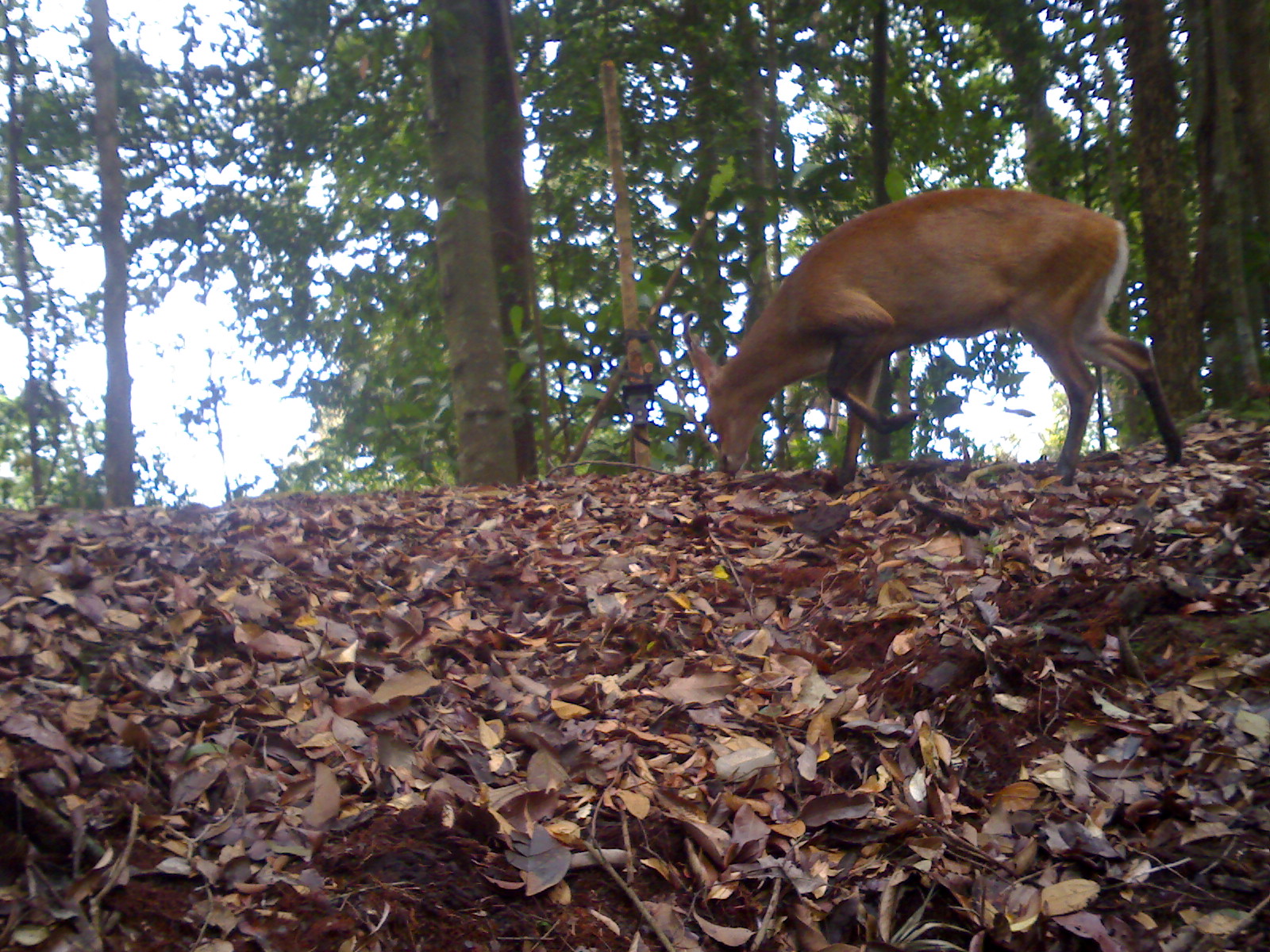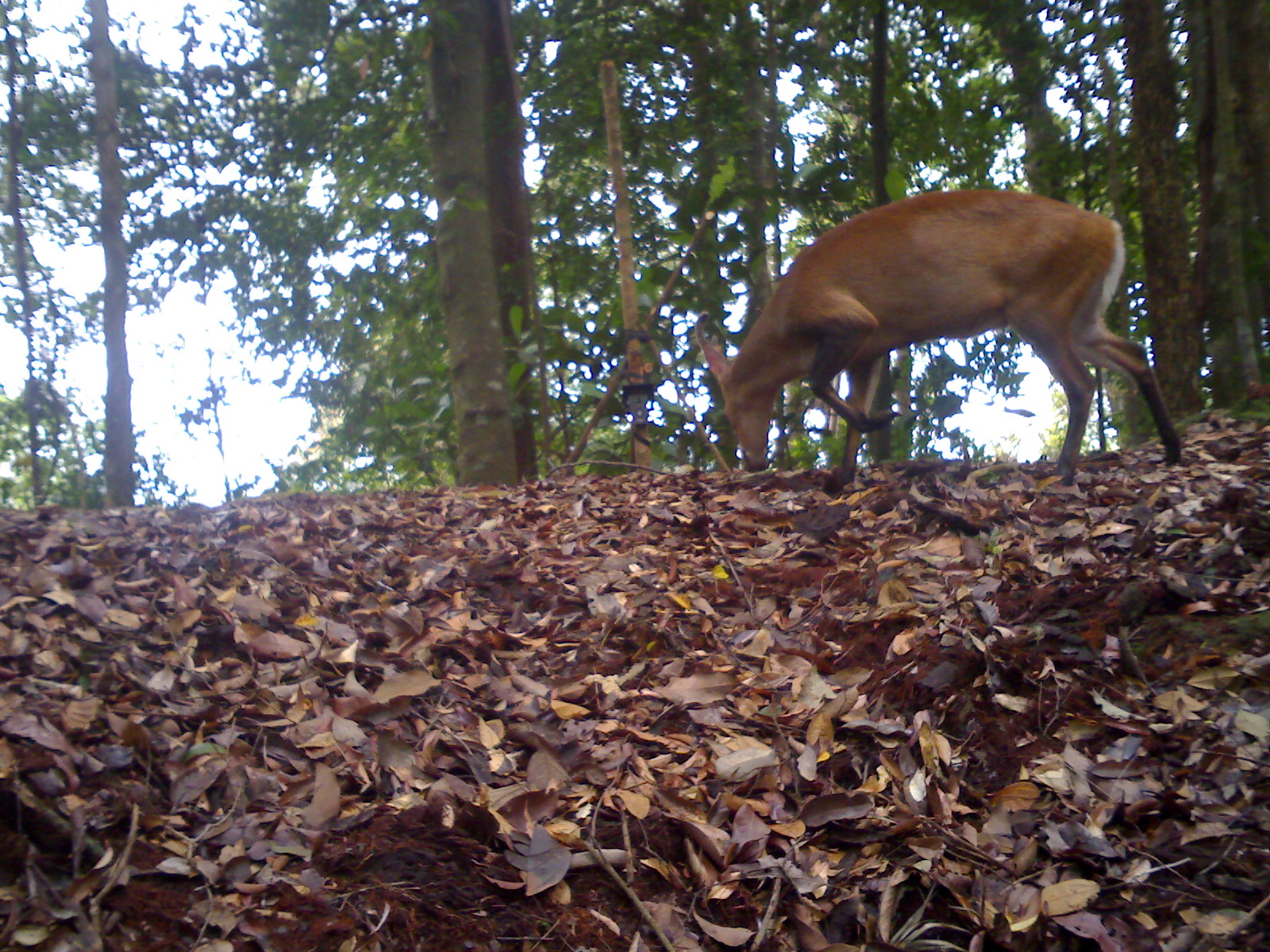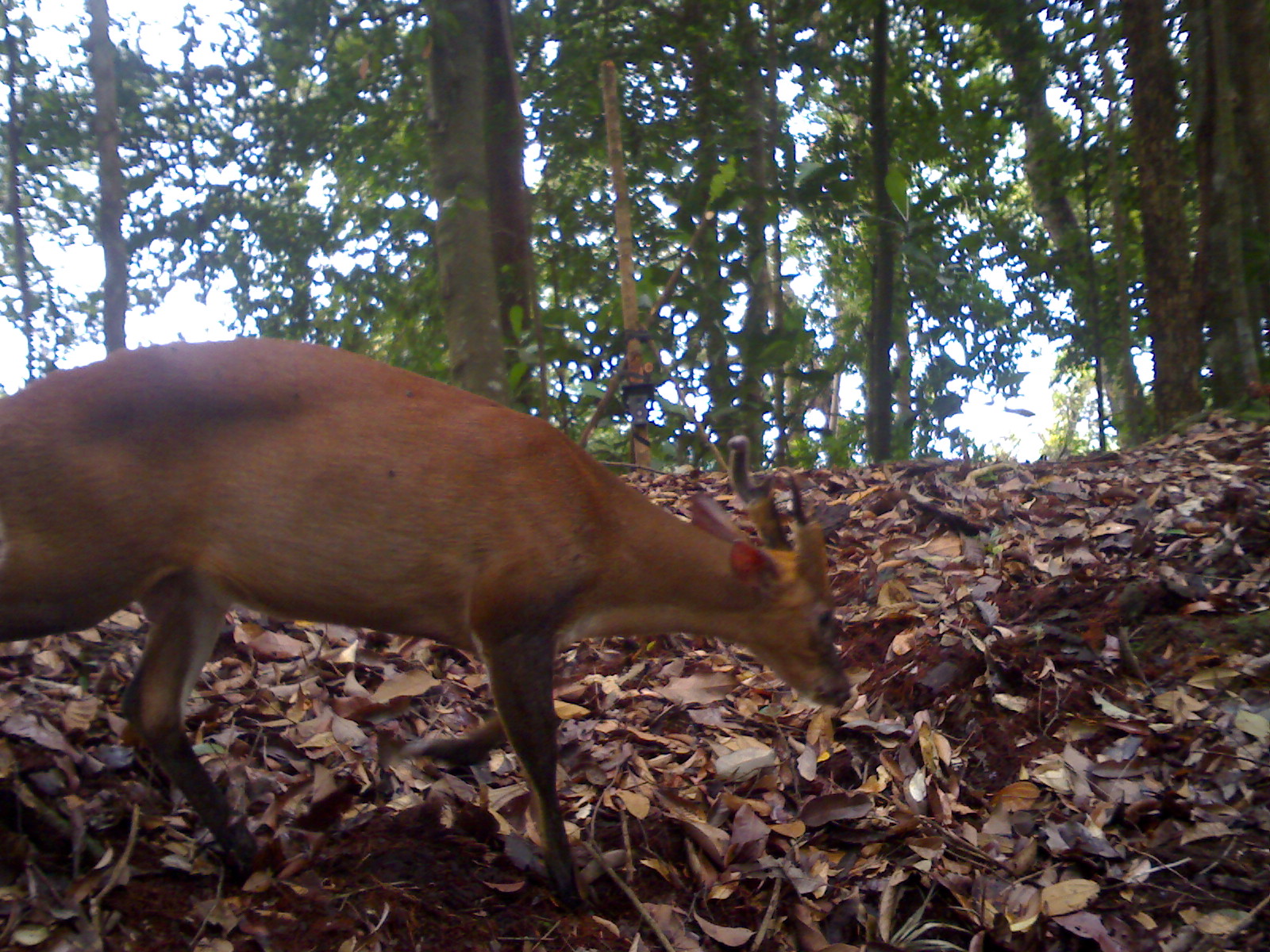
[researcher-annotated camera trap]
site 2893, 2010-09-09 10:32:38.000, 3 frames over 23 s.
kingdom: Animalia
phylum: Chordata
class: Mammalia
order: Artiodactyla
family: Cervidae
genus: Muntiacus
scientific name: Muntiacus muntjak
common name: southern red muntjac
Muntiacus muntjak (southern red muntjac), count 1.